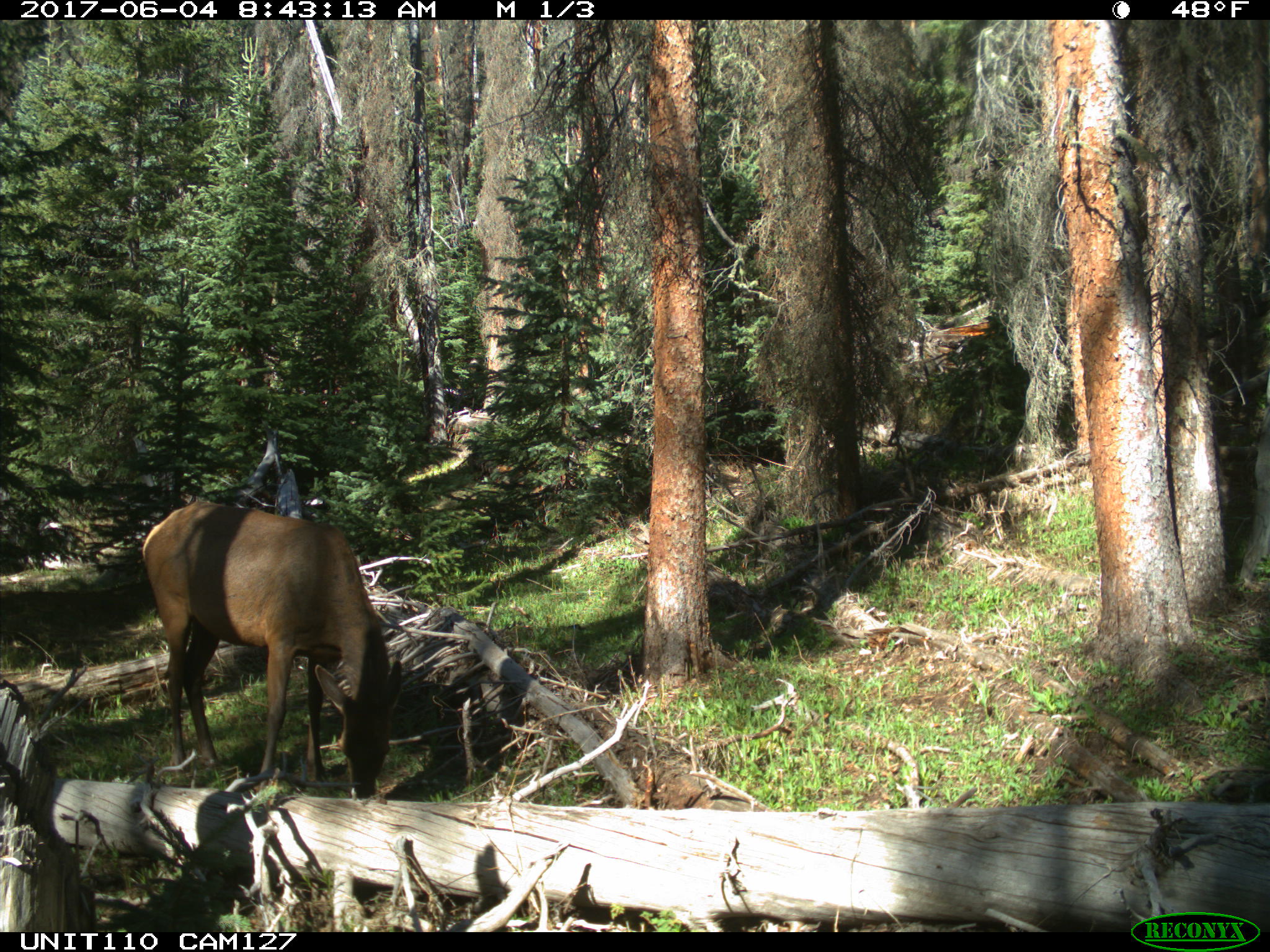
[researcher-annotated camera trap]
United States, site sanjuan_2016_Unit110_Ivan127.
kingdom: Animalia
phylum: Chordata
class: Mammalia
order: Artiodactyla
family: Cervidae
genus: Cervus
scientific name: Cervus elaphus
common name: red deer